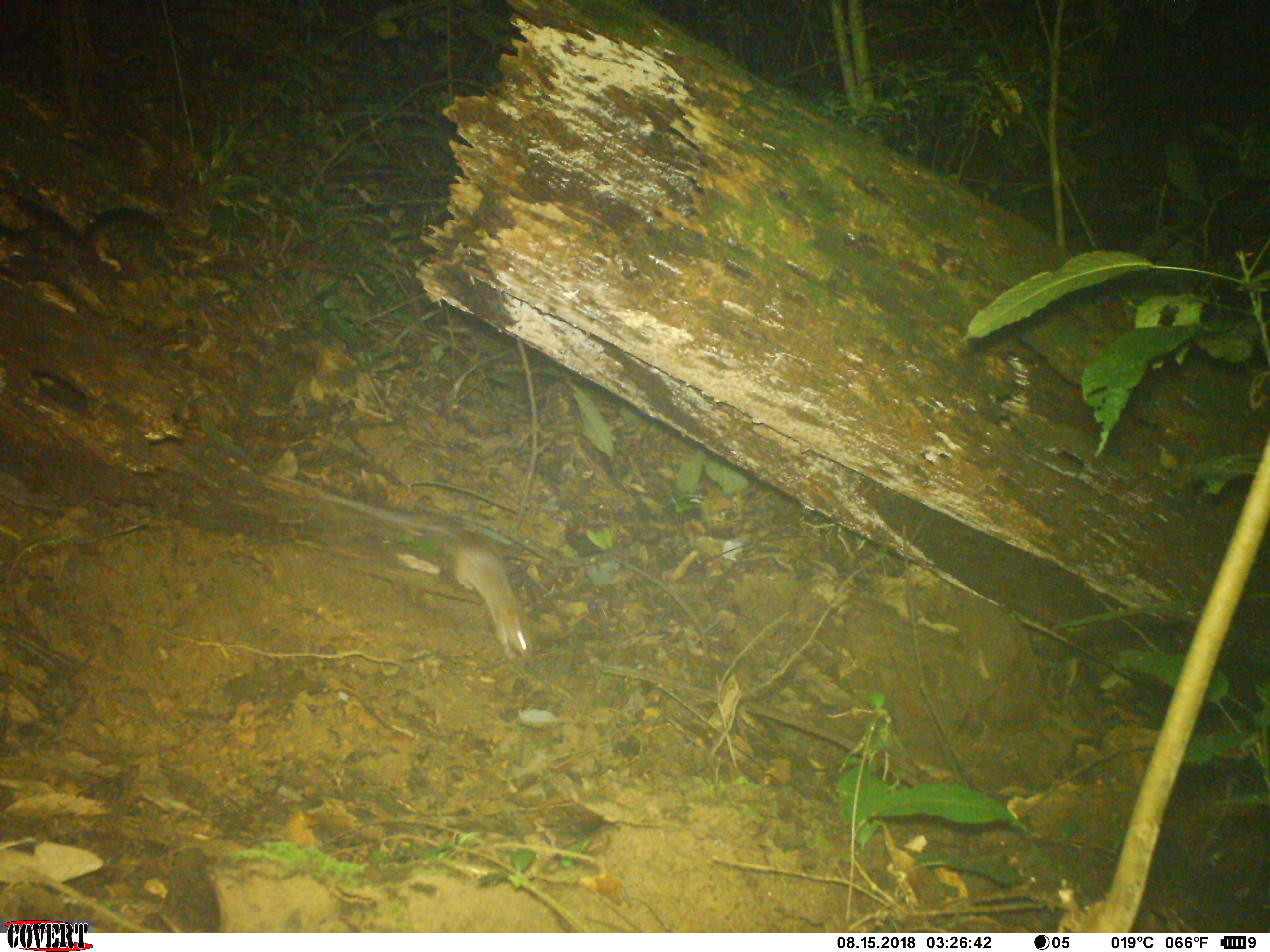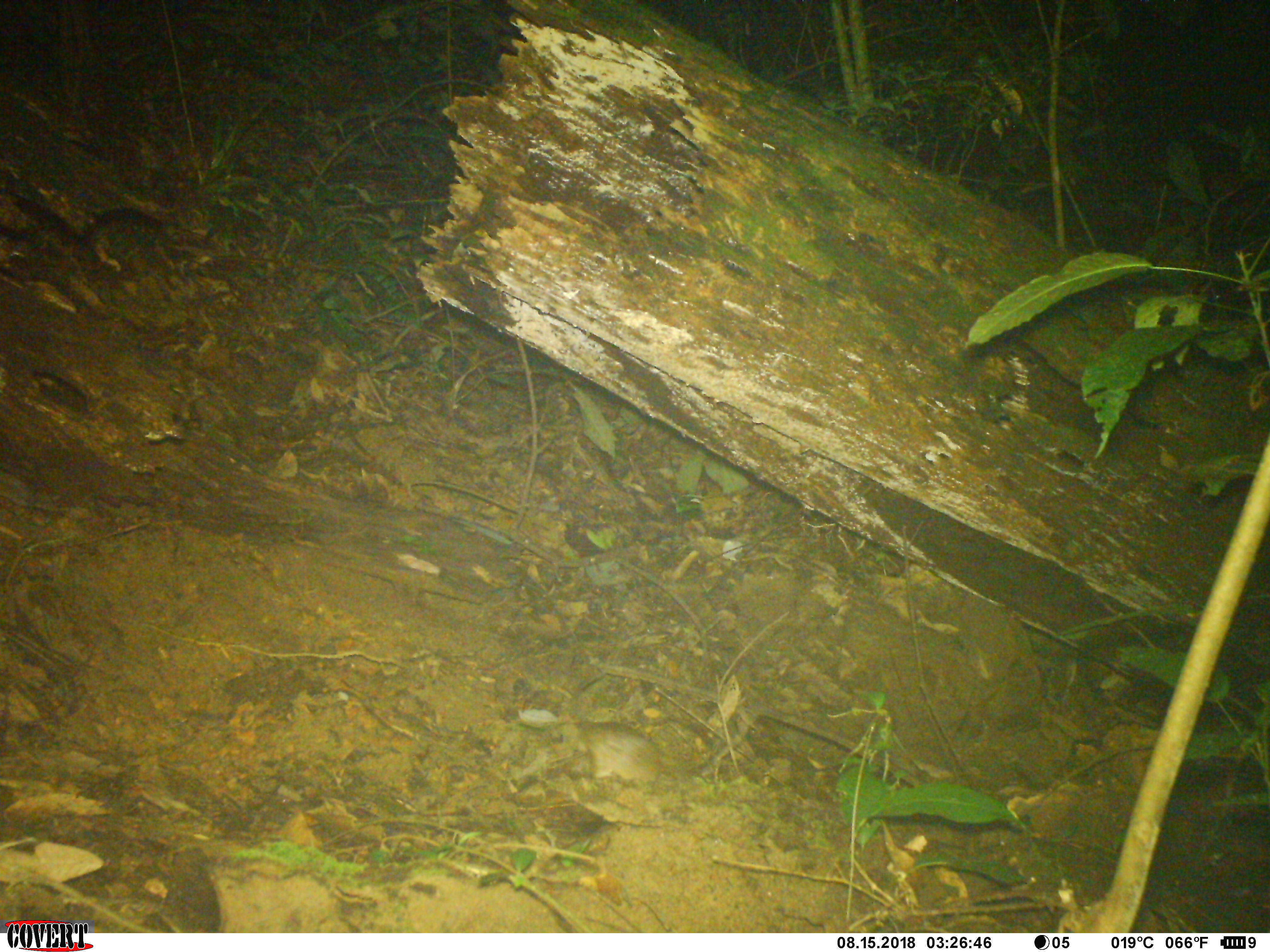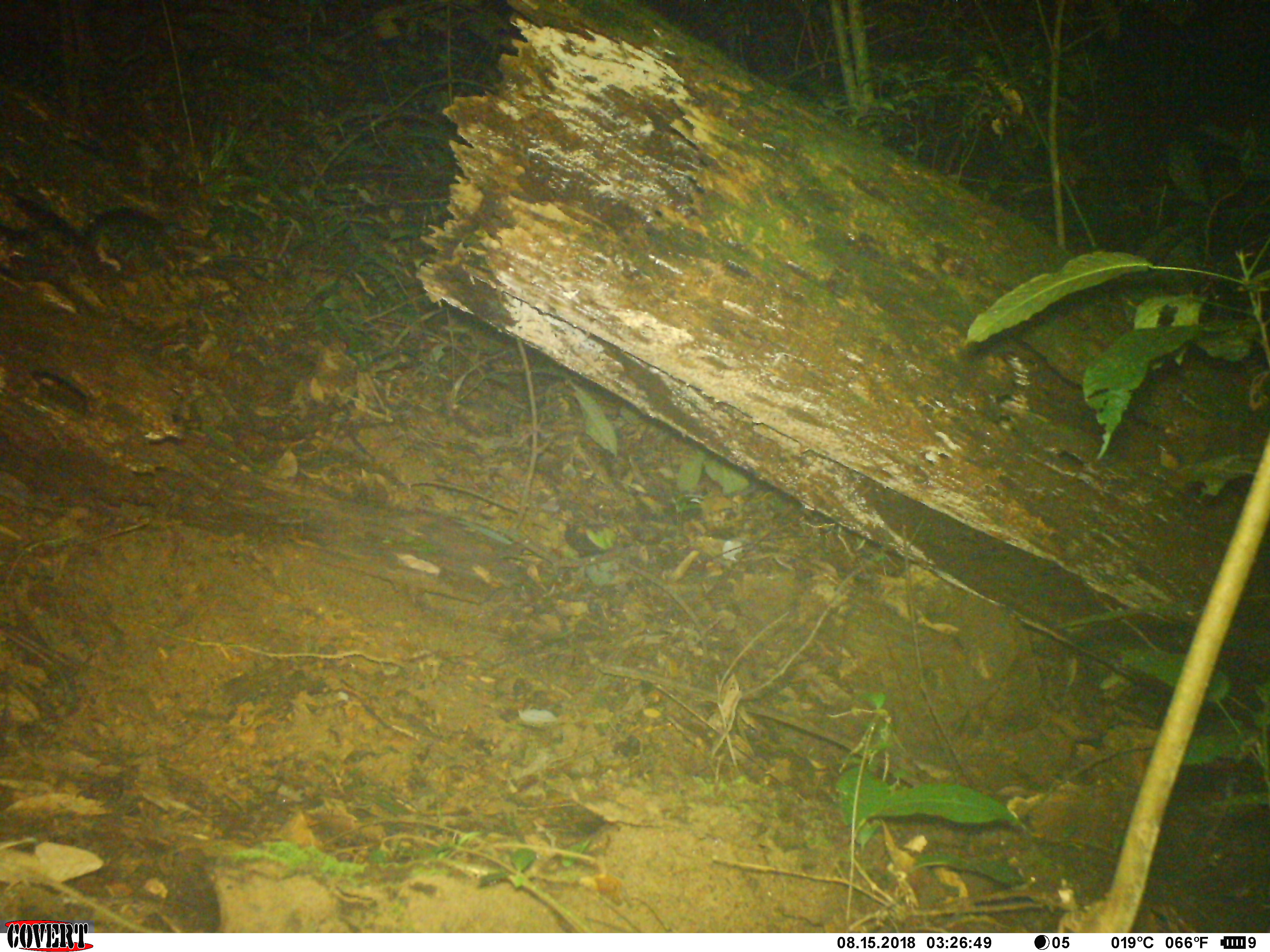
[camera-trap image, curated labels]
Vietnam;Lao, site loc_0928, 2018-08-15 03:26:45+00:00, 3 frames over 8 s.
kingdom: Animalia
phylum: Chordata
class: Mammalia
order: Rodentia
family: Muridae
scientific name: Muridae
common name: old-world mice and rats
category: unidentified murid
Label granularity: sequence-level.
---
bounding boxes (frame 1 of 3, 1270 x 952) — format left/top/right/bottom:
unidentified murid: 318/493/533/657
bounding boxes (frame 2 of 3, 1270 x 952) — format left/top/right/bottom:
unidentified murid: 562/722/672/782